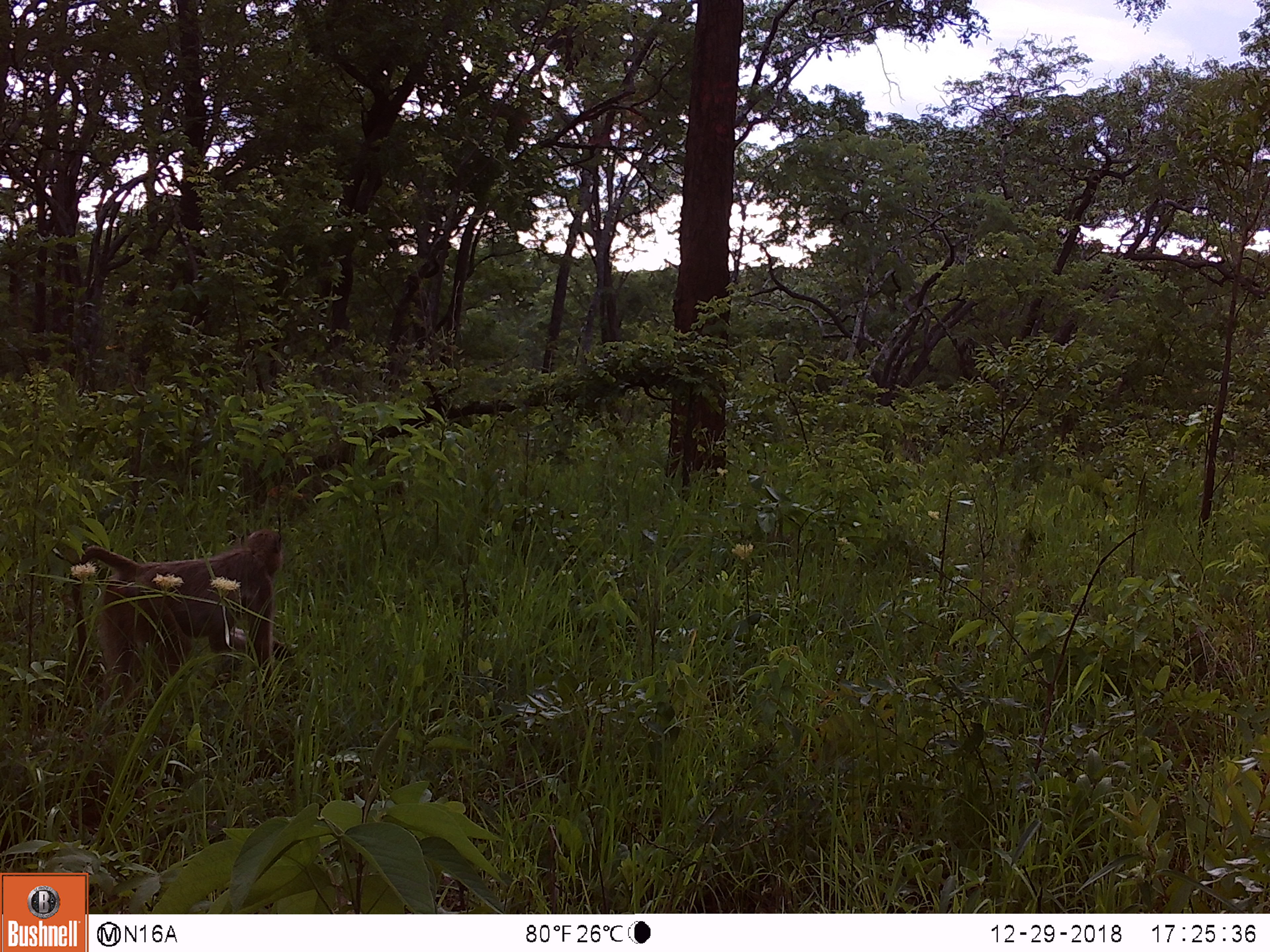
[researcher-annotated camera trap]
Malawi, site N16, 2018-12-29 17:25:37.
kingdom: Animalia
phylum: Chordata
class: Mammalia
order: Primates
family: Cercopithecidae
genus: Papio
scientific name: Papio cynocephalus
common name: yellow baboon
Yellow baboon (Papio cynocephalus), count 1.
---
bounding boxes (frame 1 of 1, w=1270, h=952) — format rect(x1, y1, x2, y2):
yellow baboon: rect(57, 521, 303, 697)